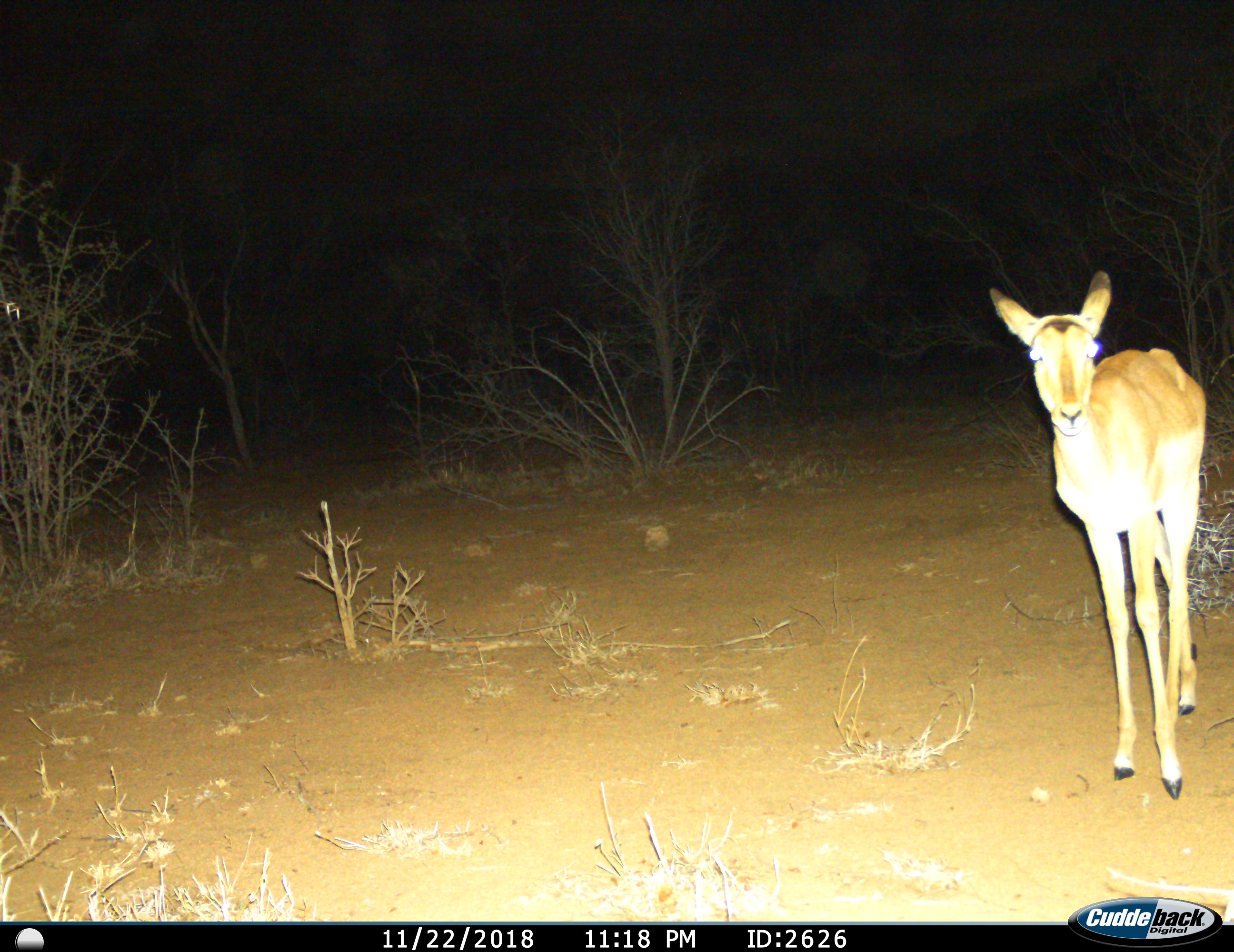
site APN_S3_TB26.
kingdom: Animalia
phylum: Chordata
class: Mammalia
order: Artiodactyla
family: Bovidae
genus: Aepyceros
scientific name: Aepyceros melampus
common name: impala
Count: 1.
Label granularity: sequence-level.